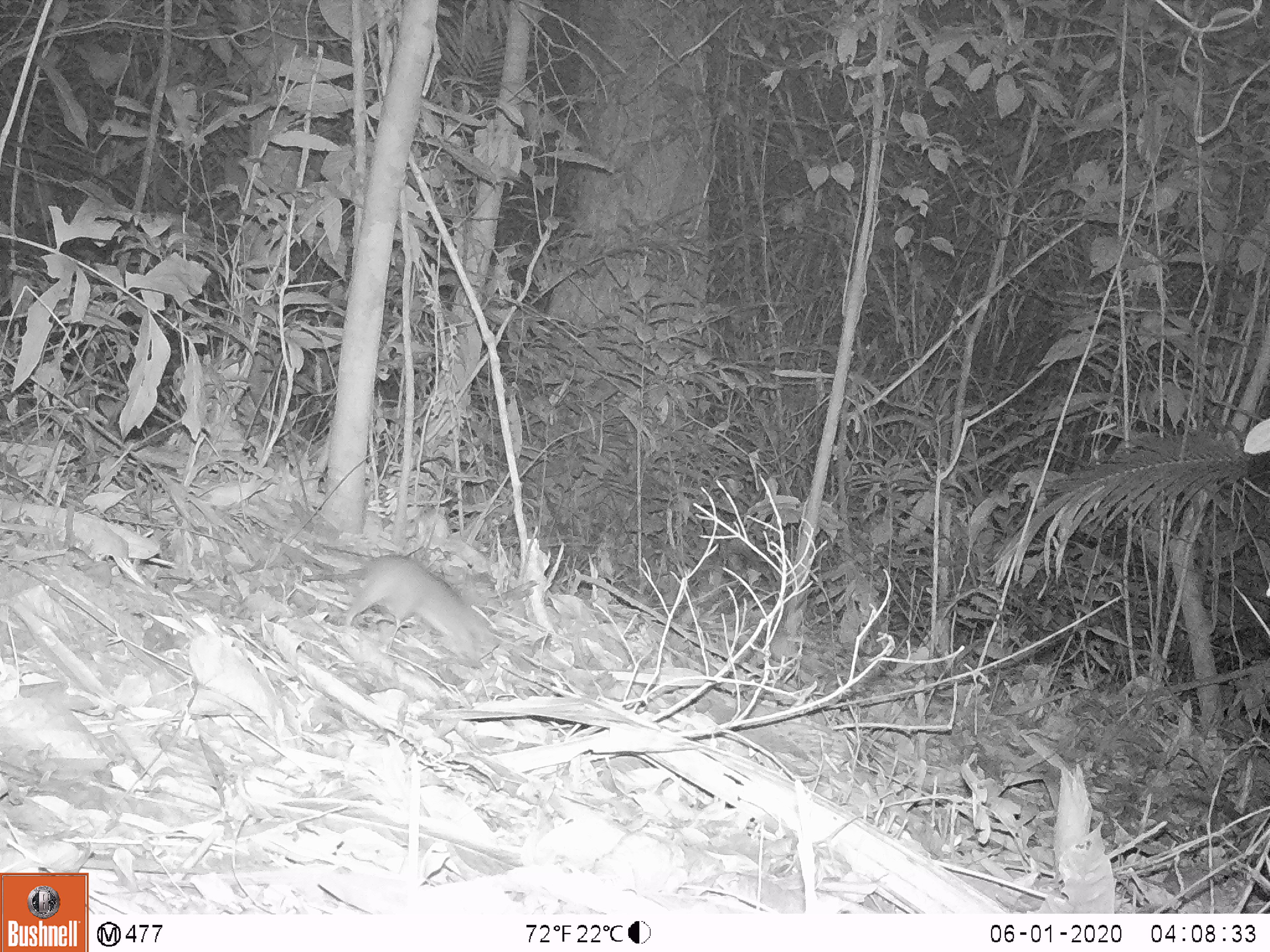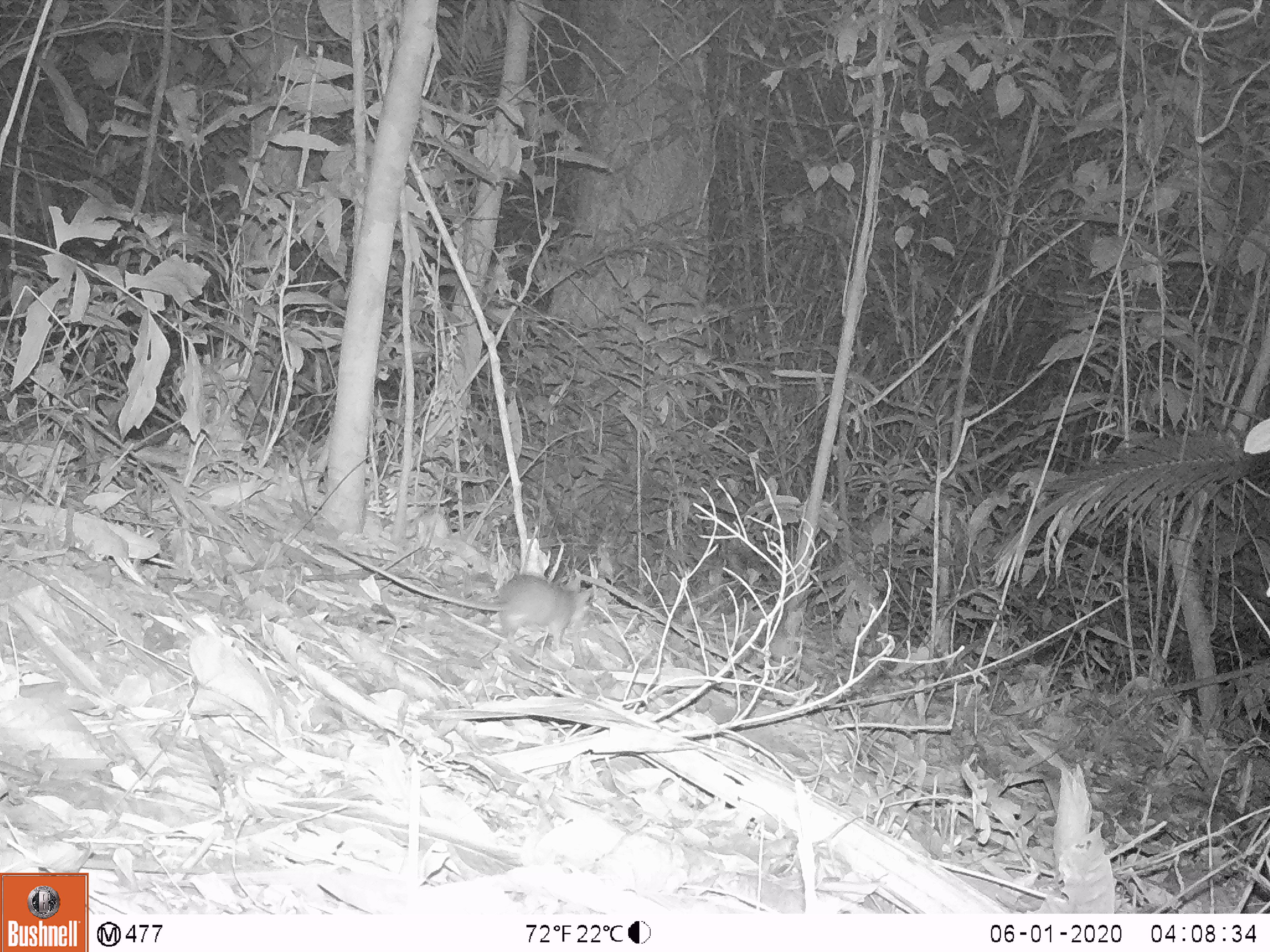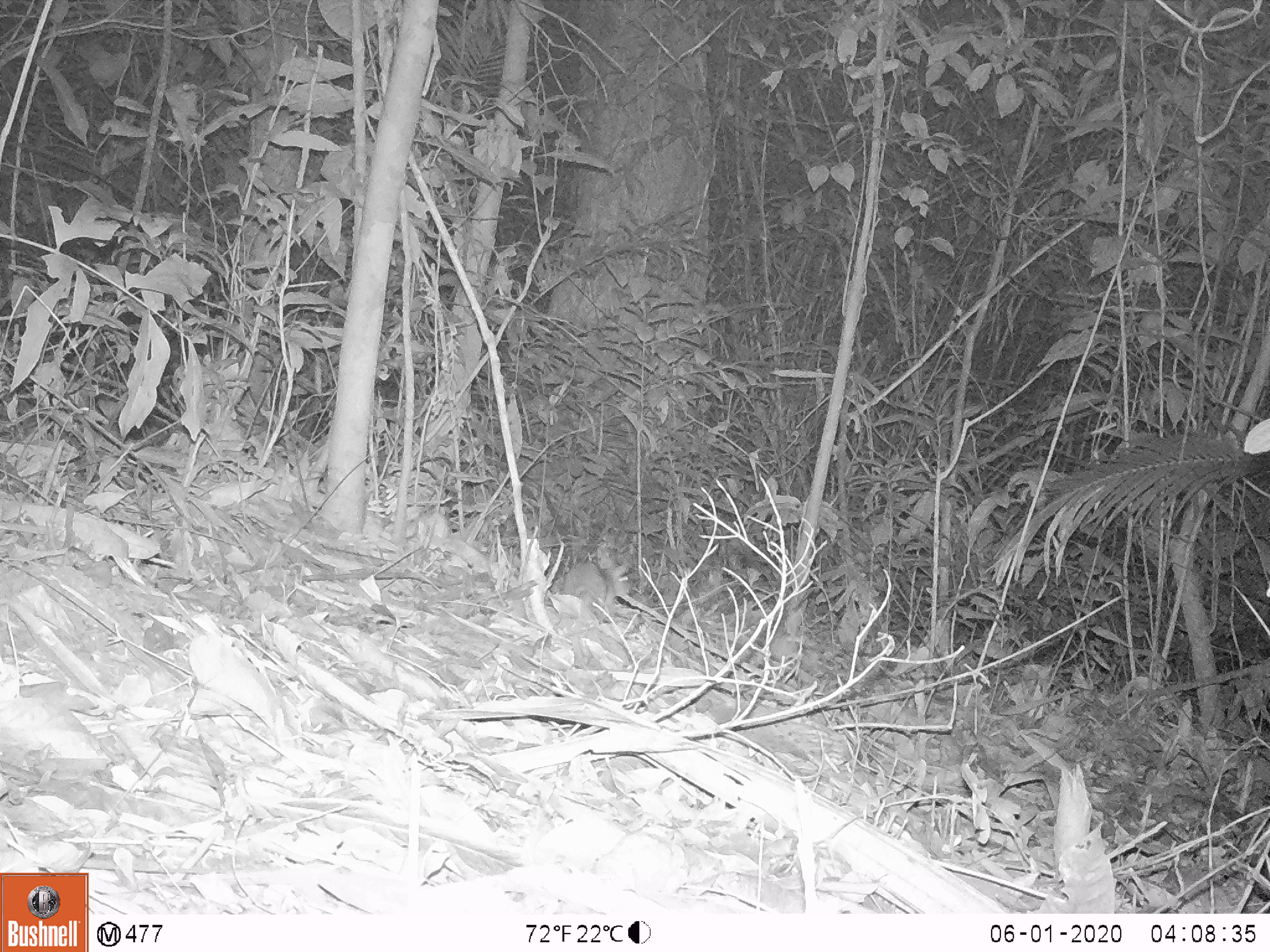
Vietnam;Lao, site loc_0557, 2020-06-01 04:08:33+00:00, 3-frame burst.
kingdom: Animalia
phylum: Chordata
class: Mammalia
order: Rodentia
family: Muridae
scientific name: Muridae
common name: old-world mice and rats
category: unidentified murid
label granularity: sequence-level